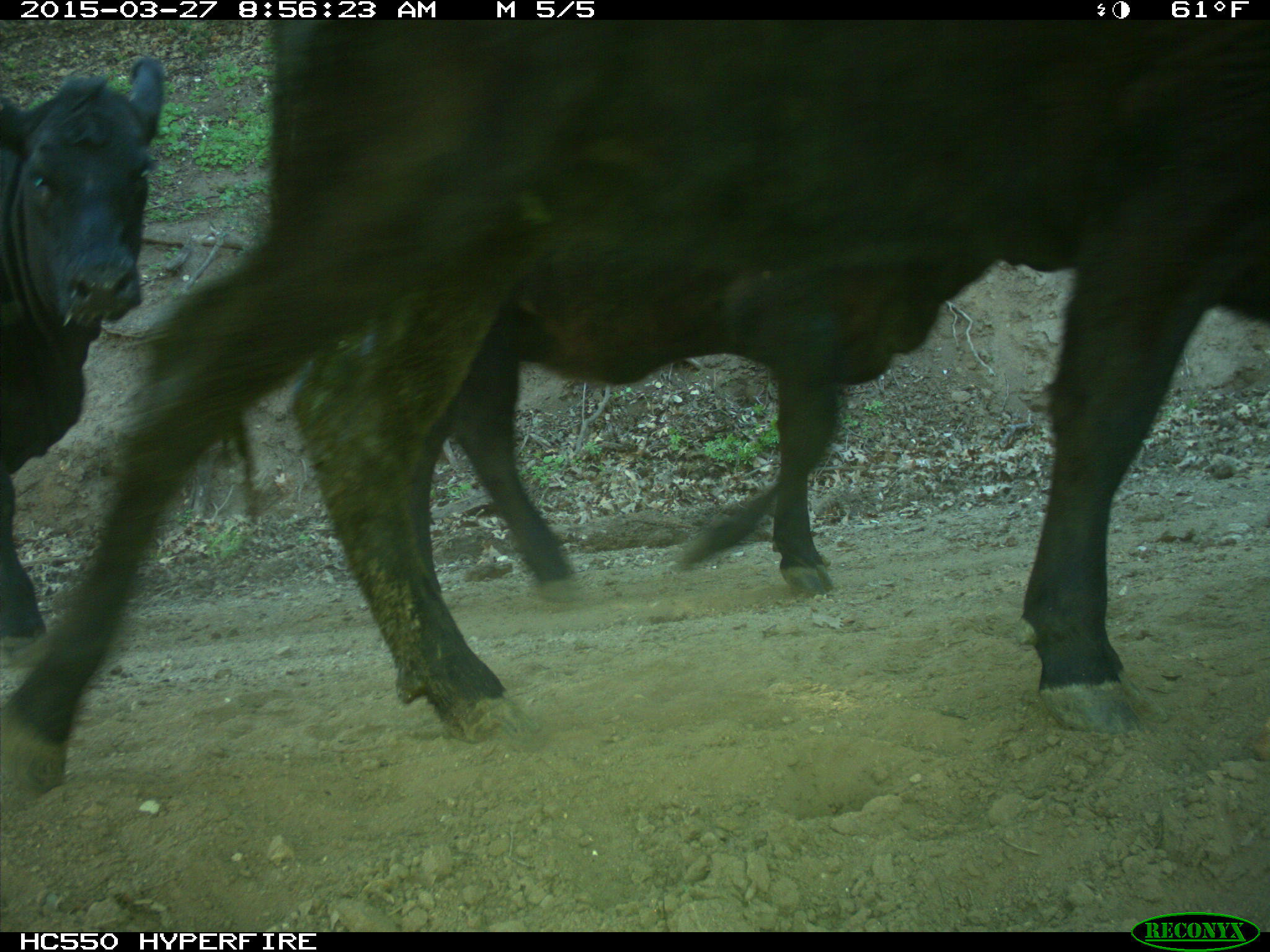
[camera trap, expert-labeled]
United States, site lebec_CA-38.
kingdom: Animalia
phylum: Chordata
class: Mammalia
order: Artiodactyla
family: Bovidae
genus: Bos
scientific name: Bos taurus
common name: domestic cow